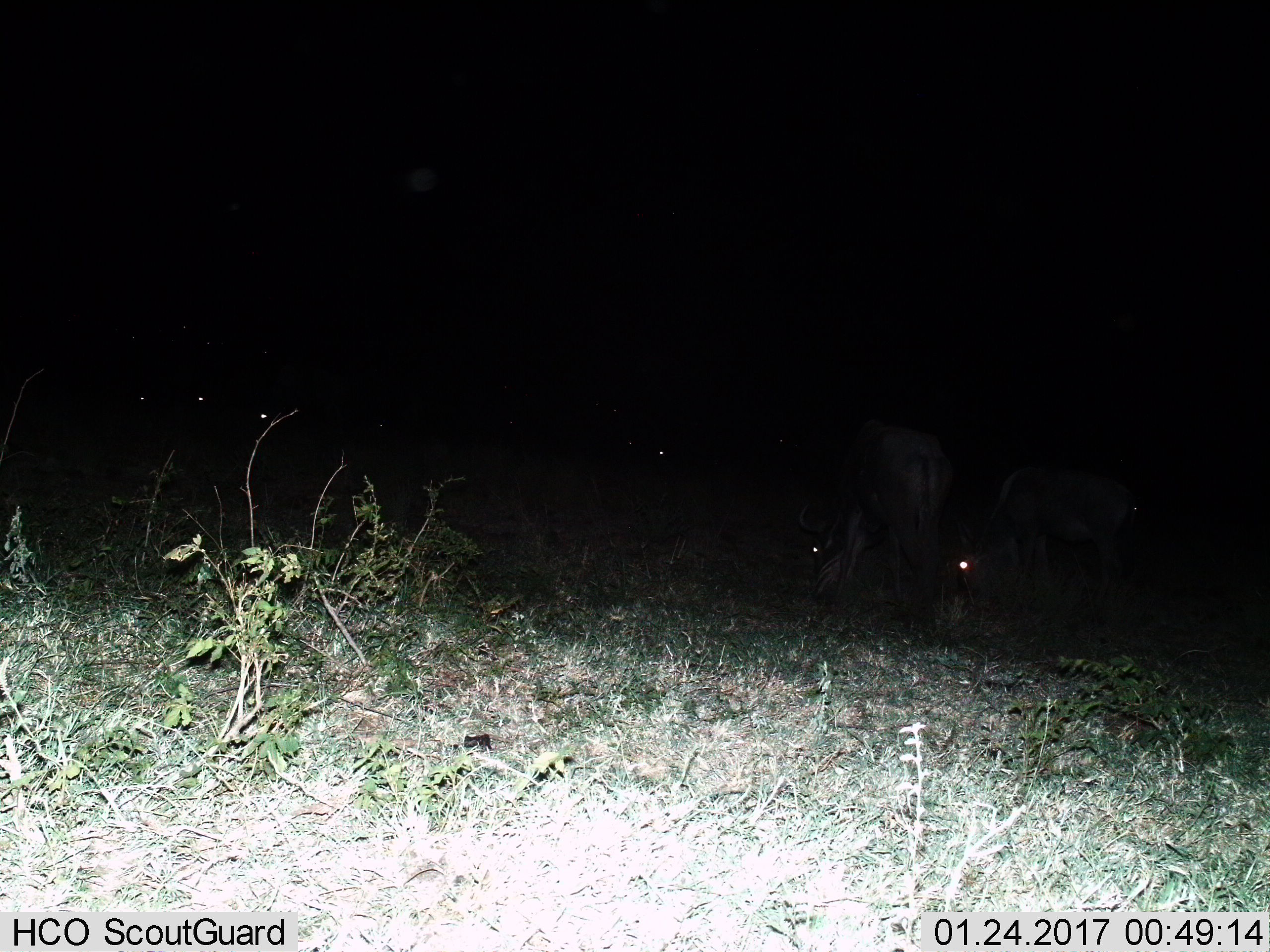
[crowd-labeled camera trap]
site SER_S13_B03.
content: unidentified animal